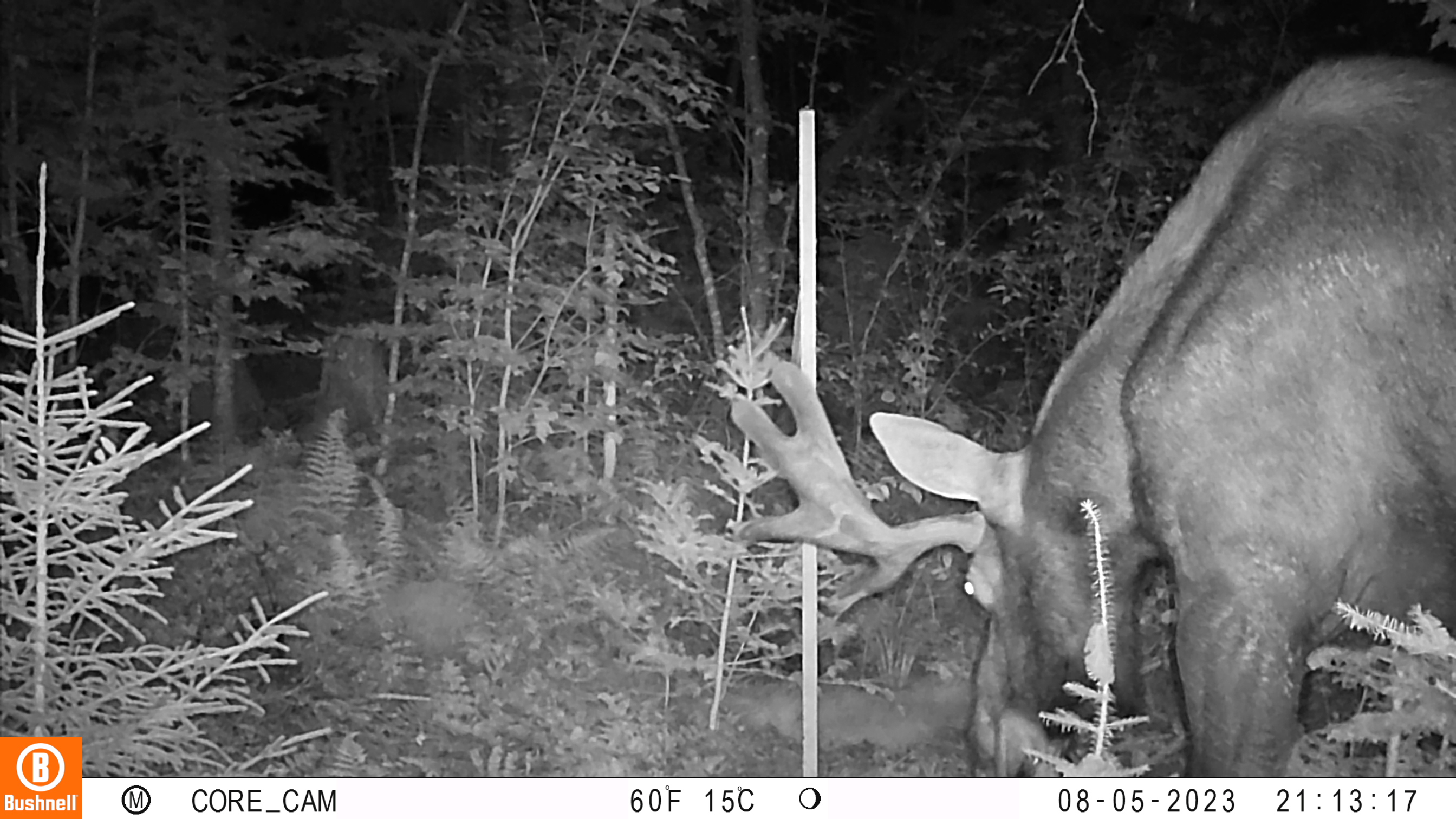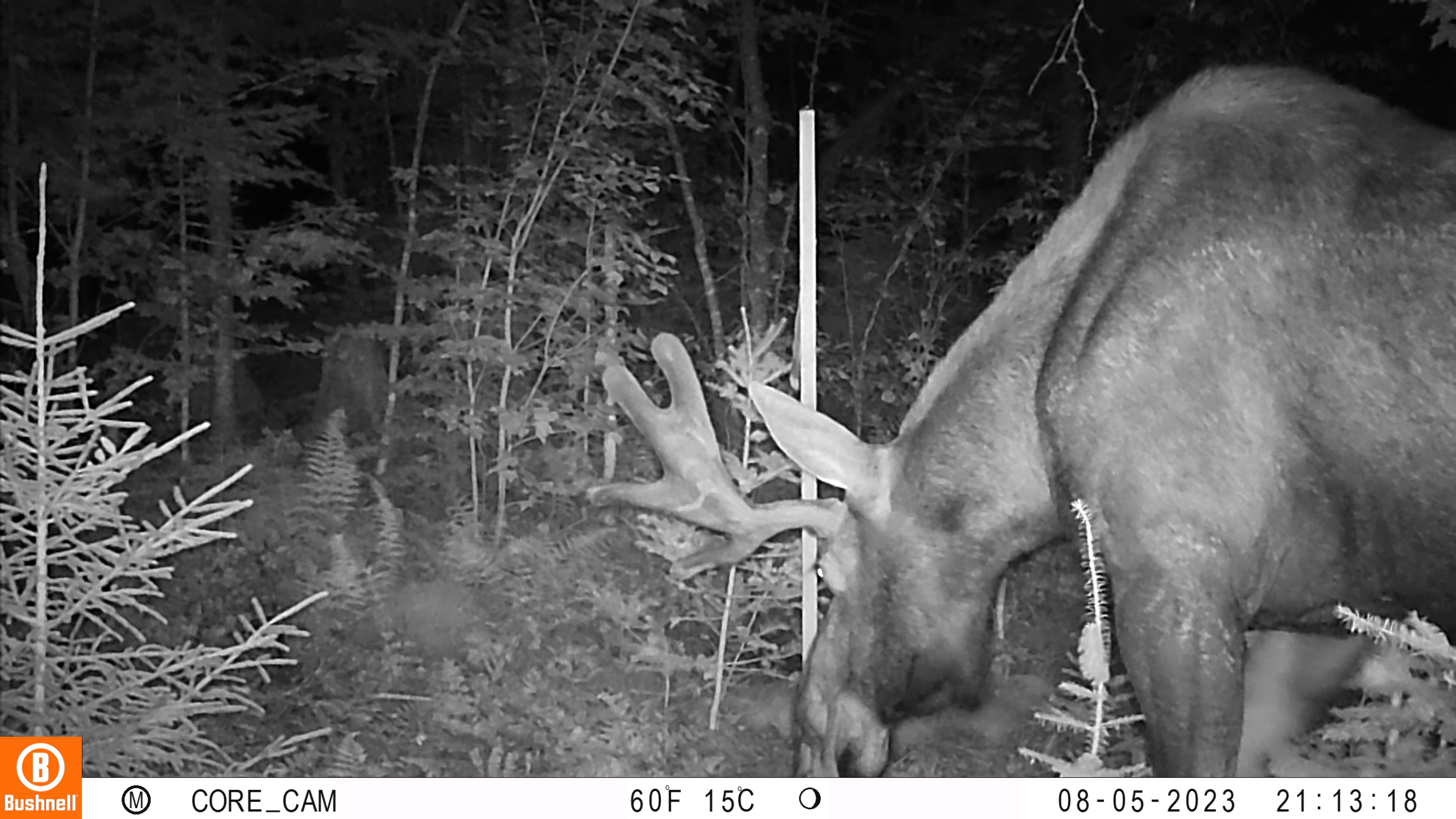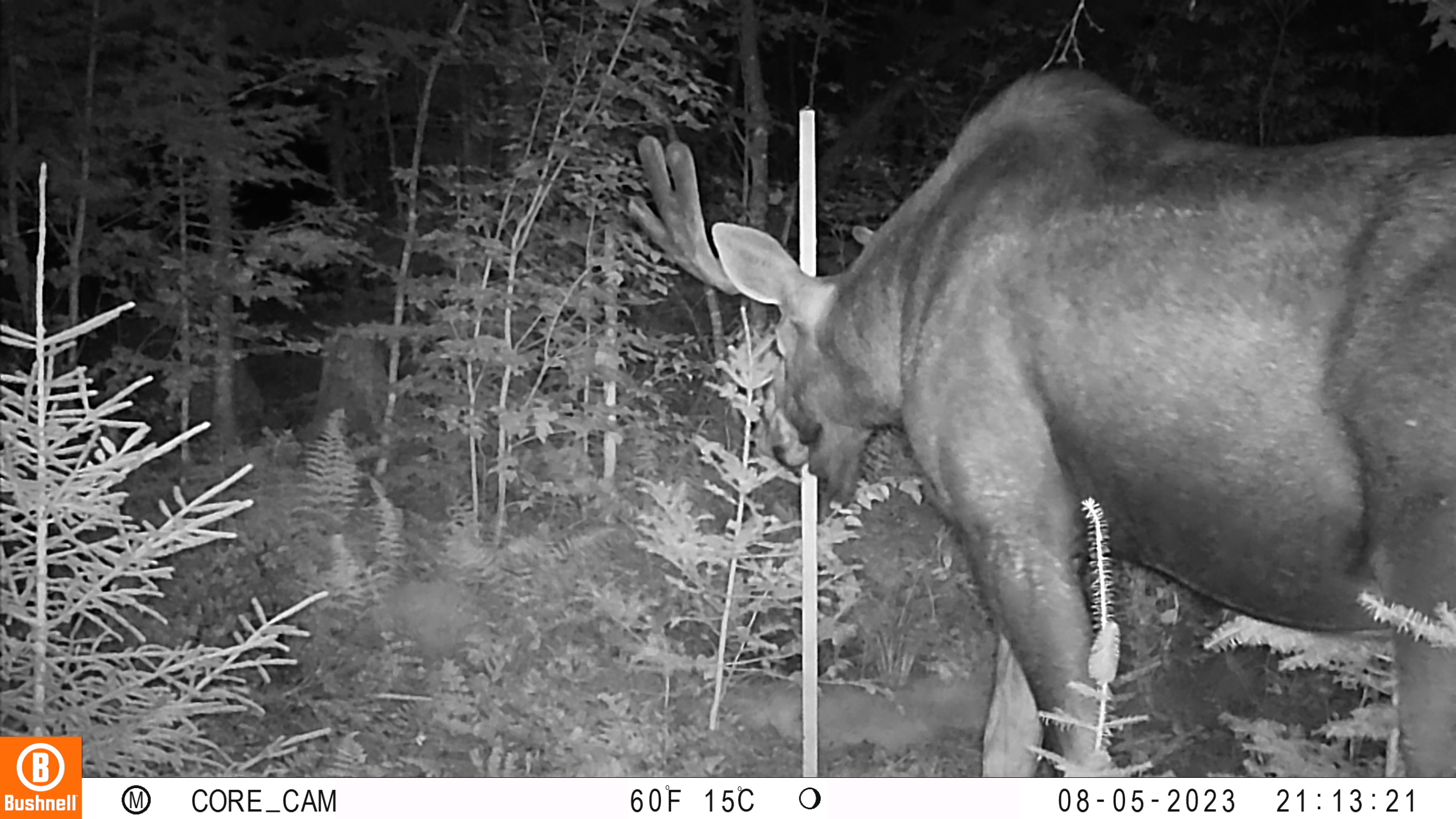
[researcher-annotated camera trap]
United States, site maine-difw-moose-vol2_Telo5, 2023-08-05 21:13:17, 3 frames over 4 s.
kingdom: Animalia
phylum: Chordata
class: Mammalia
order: Artiodactyla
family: Cervidae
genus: Odocoileus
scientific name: Odocoileus virginianus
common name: white-tailed deer